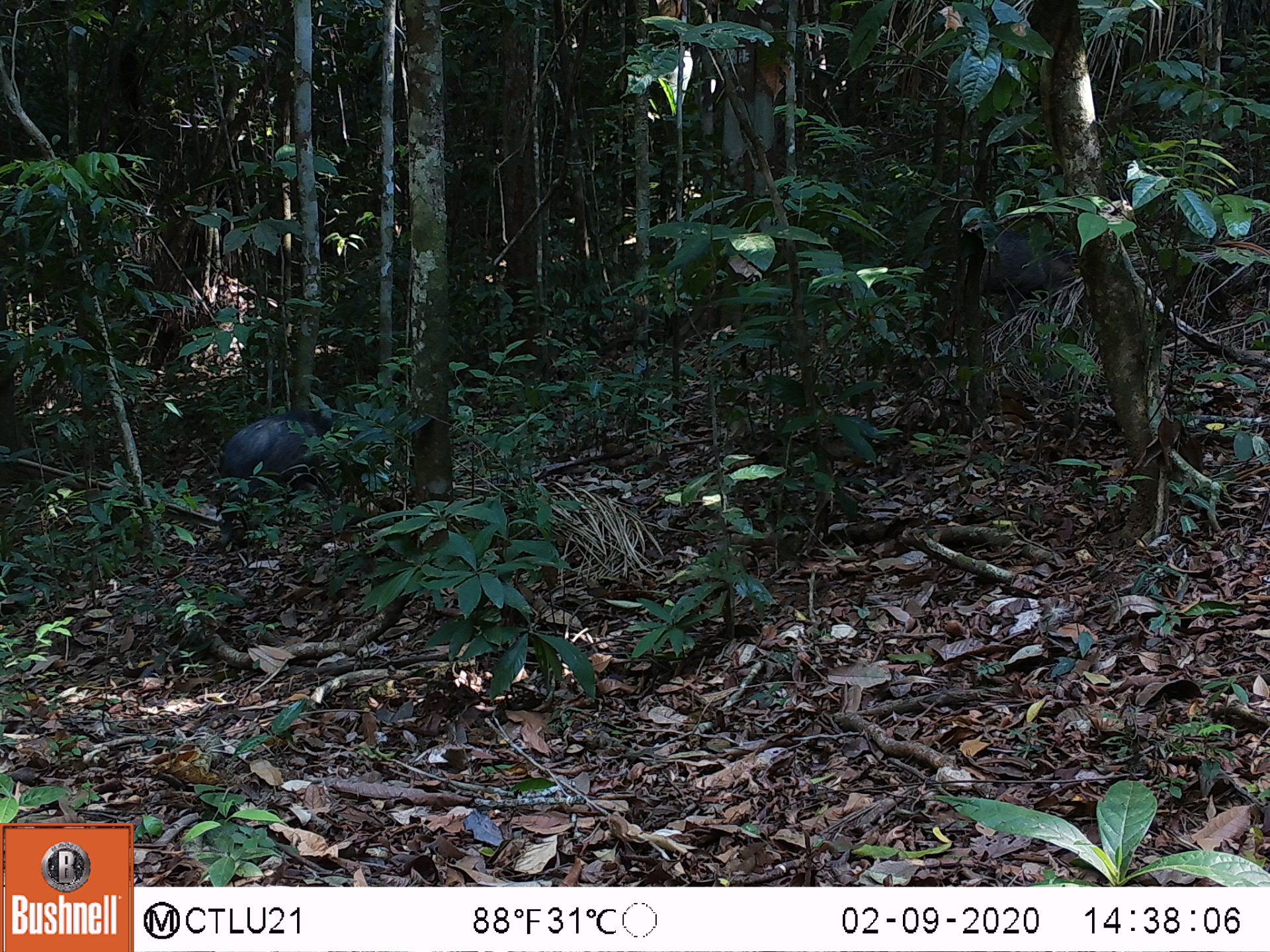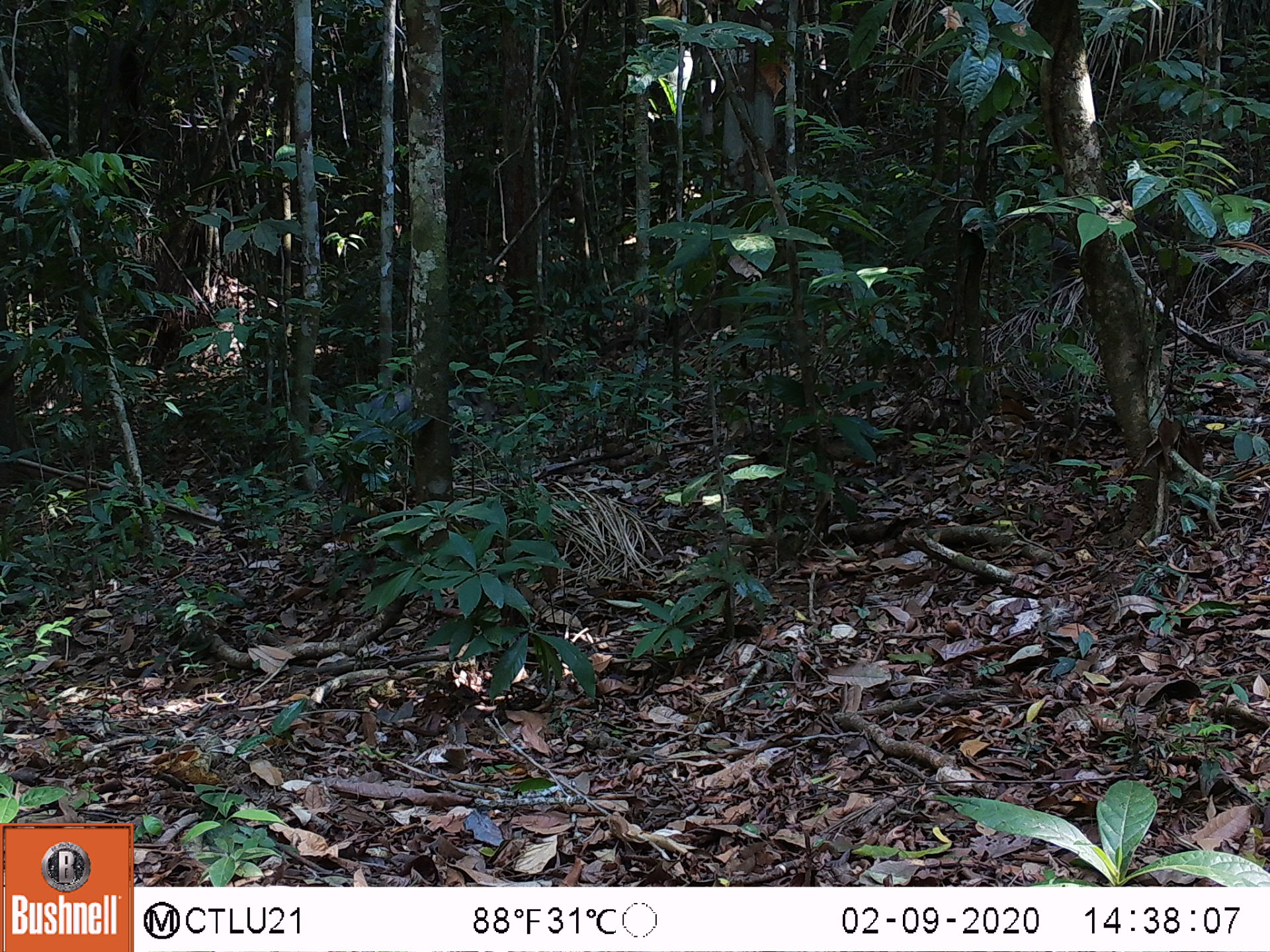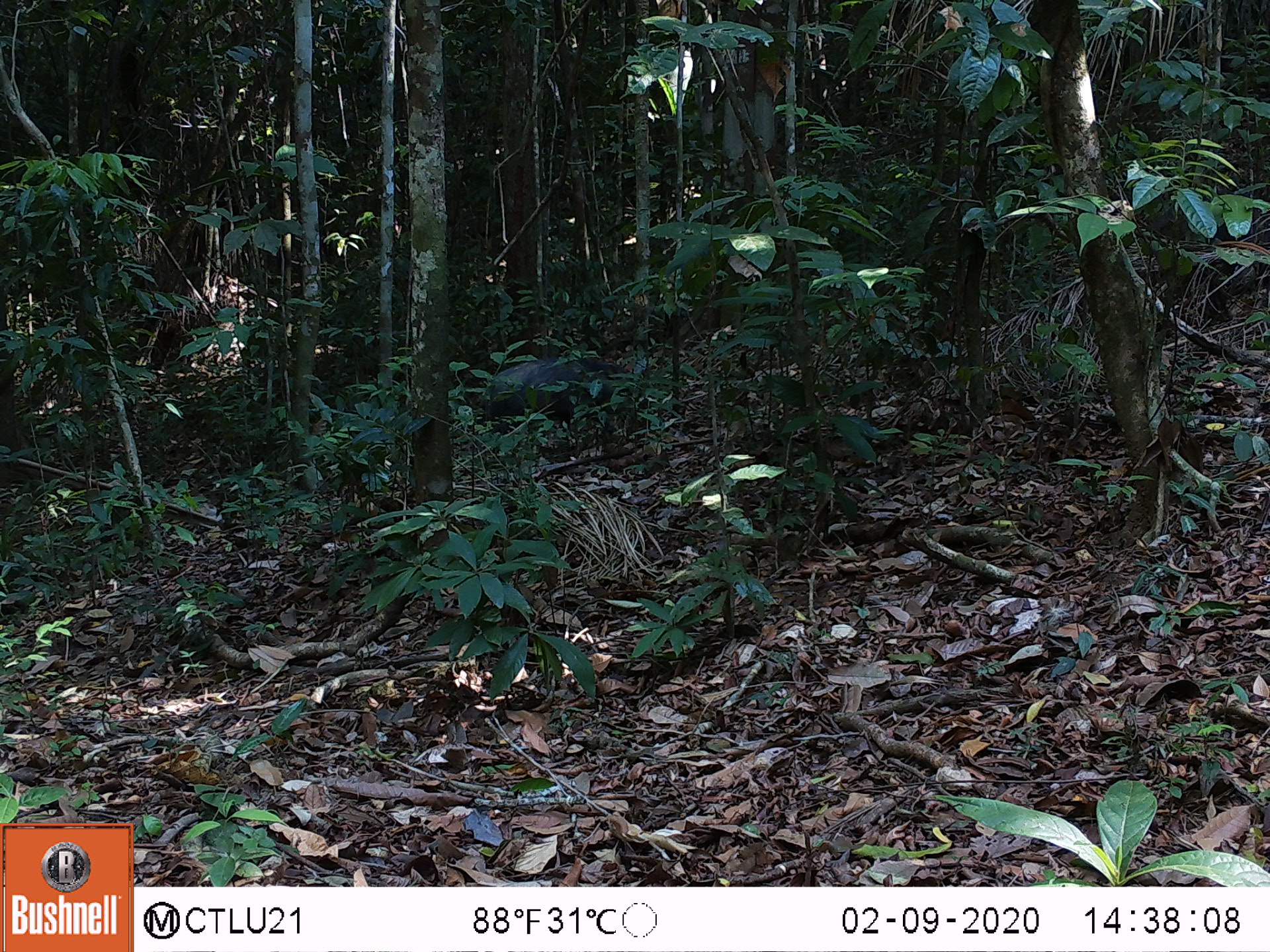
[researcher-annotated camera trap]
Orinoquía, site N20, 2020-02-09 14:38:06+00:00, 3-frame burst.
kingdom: Animalia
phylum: Chordata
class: Mammalia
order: Artiodactyla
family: Tayassuidae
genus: Pecari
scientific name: Pecari tajacu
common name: collared peccary